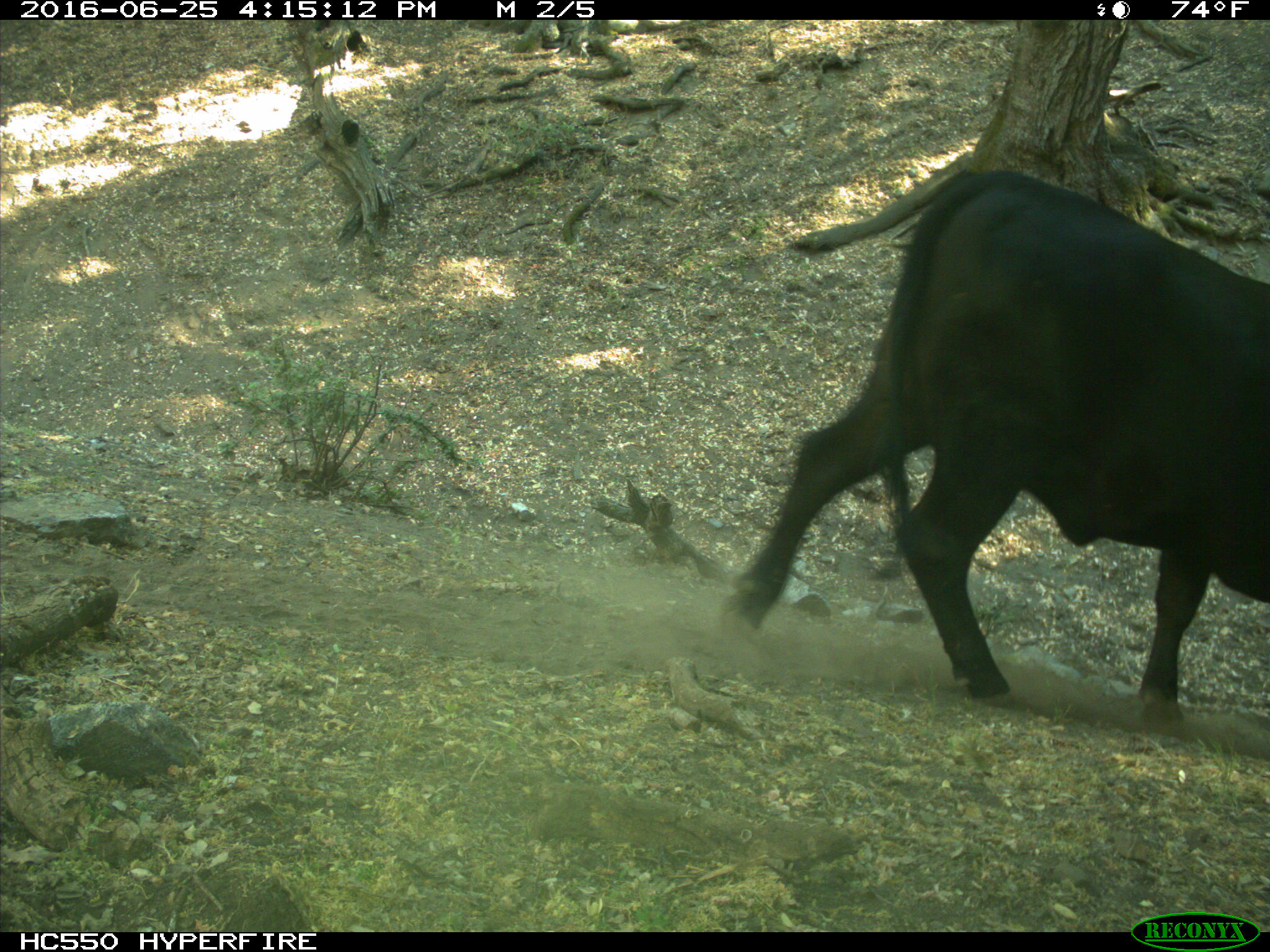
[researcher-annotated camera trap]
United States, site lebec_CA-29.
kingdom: Animalia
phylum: Chordata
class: Mammalia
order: Artiodactyla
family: Bovidae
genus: Bos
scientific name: Bos taurus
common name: domestic cow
Bos taurus (domestic cow).